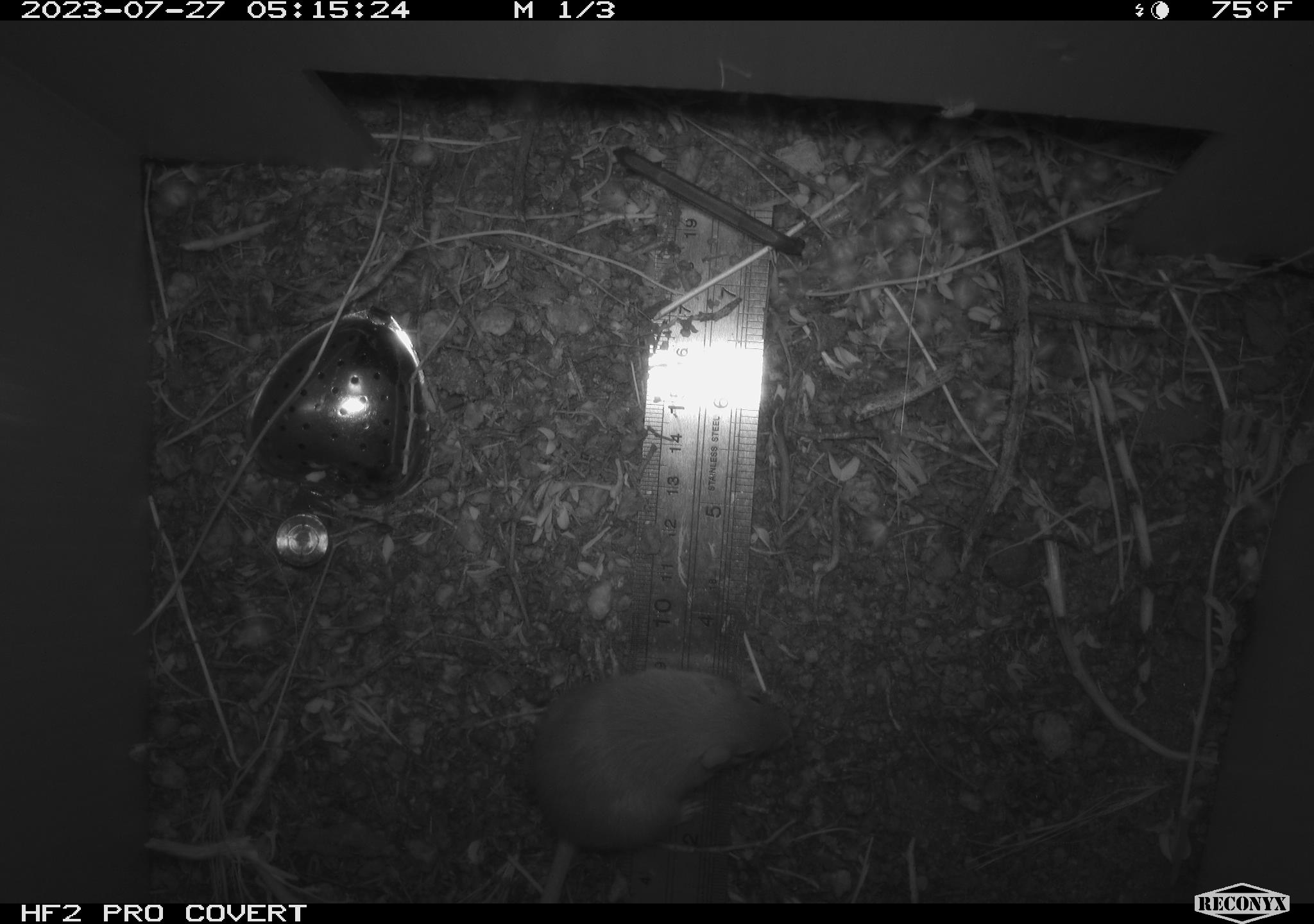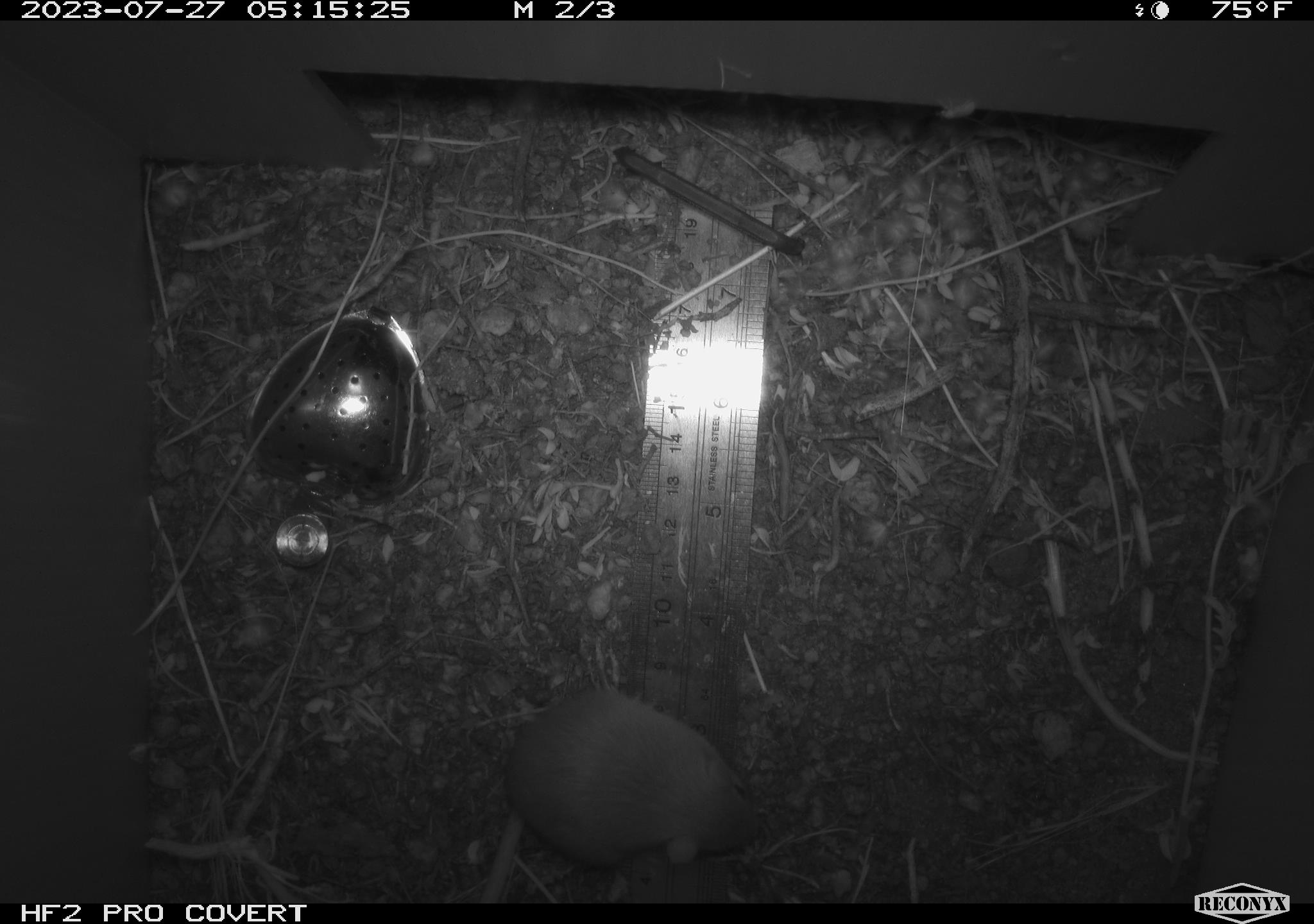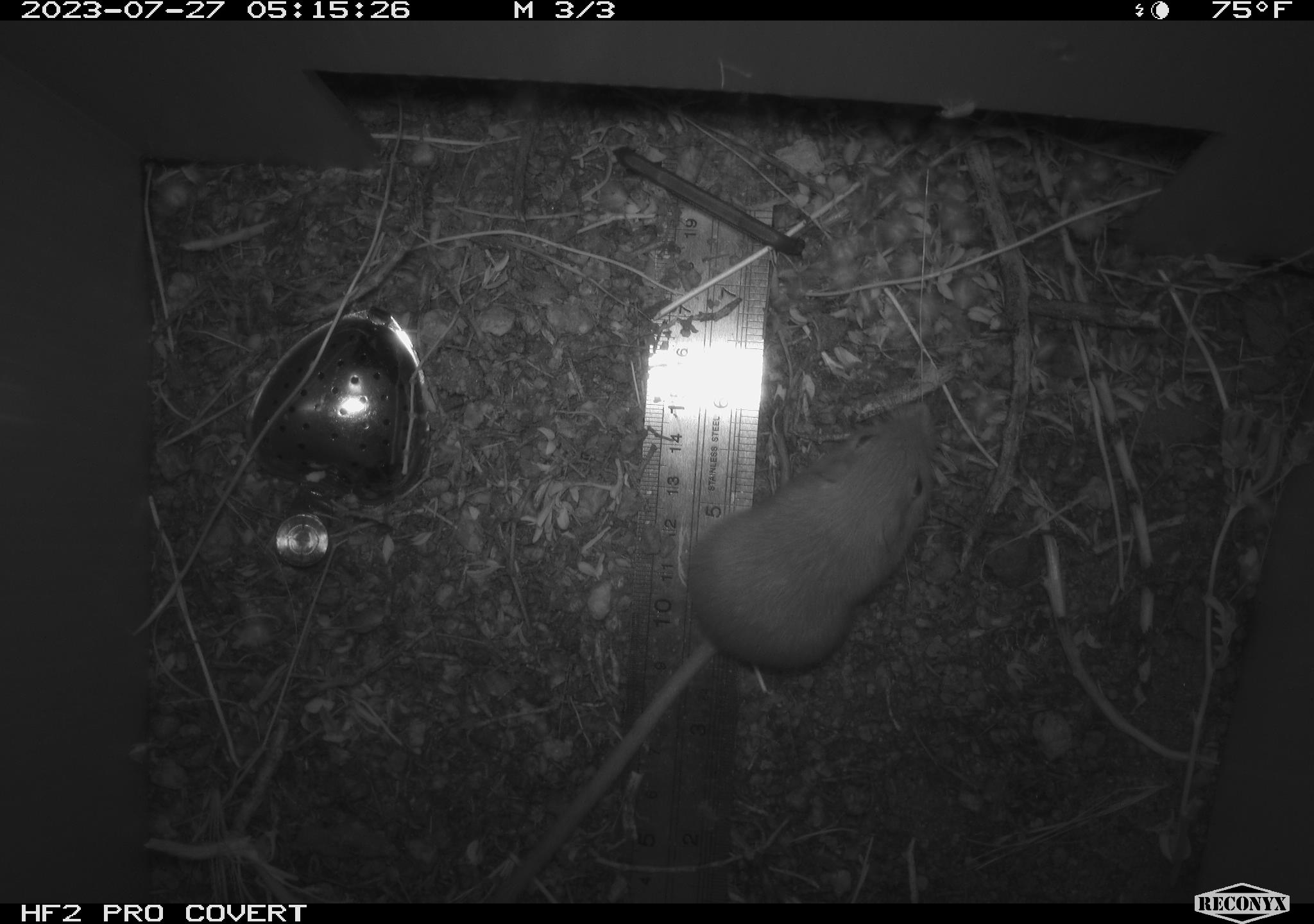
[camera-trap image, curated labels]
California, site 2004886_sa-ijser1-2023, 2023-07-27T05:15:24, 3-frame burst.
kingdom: Animalia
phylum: Chordata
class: Mammalia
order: Rodentia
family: Heteromyidae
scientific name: Heteromyidae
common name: kangaroo rats and pocket mice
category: heteromyidae family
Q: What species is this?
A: Heteromyidae family (kangaroo rats and pocket mice) (Heteromyidae).